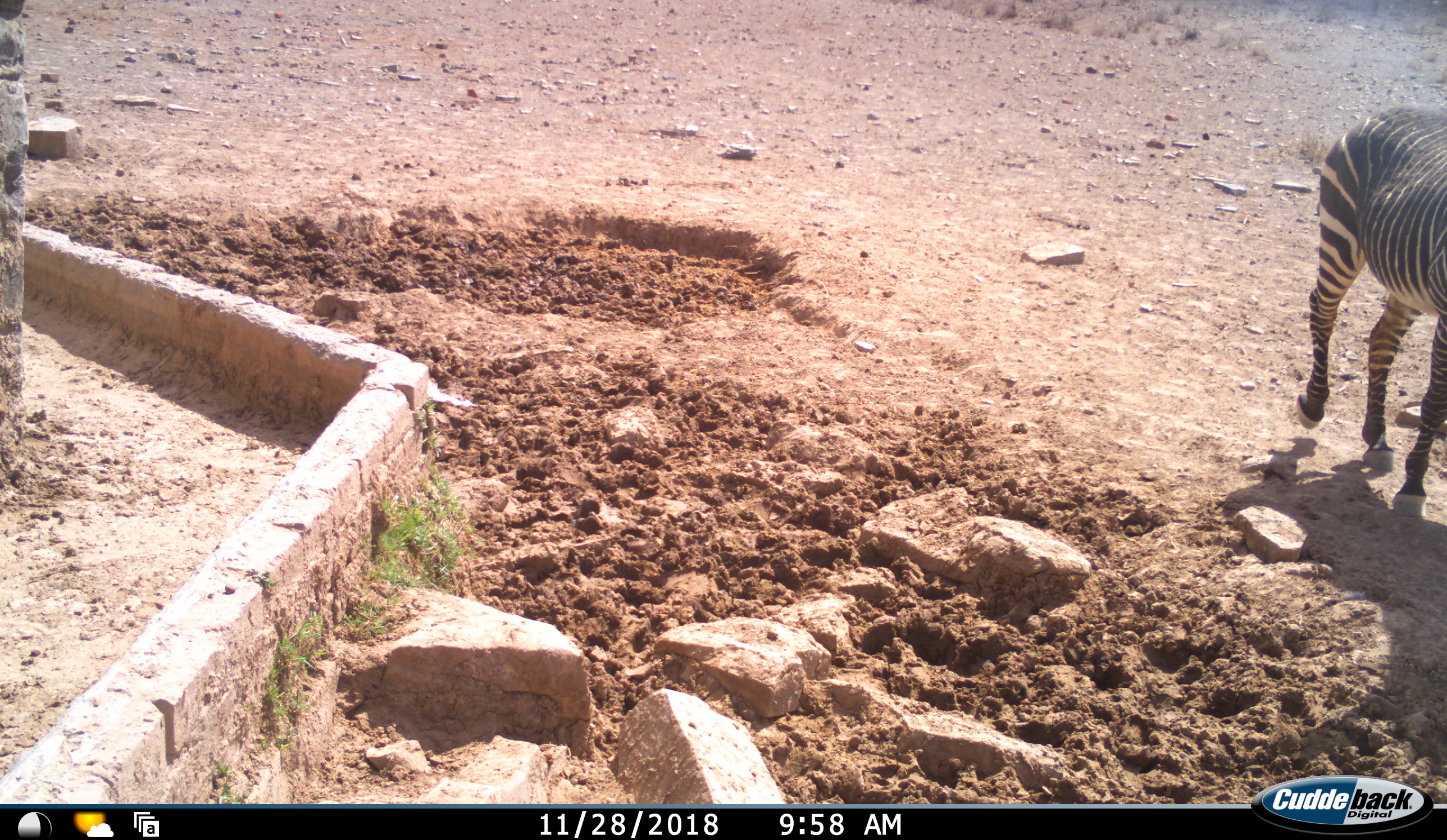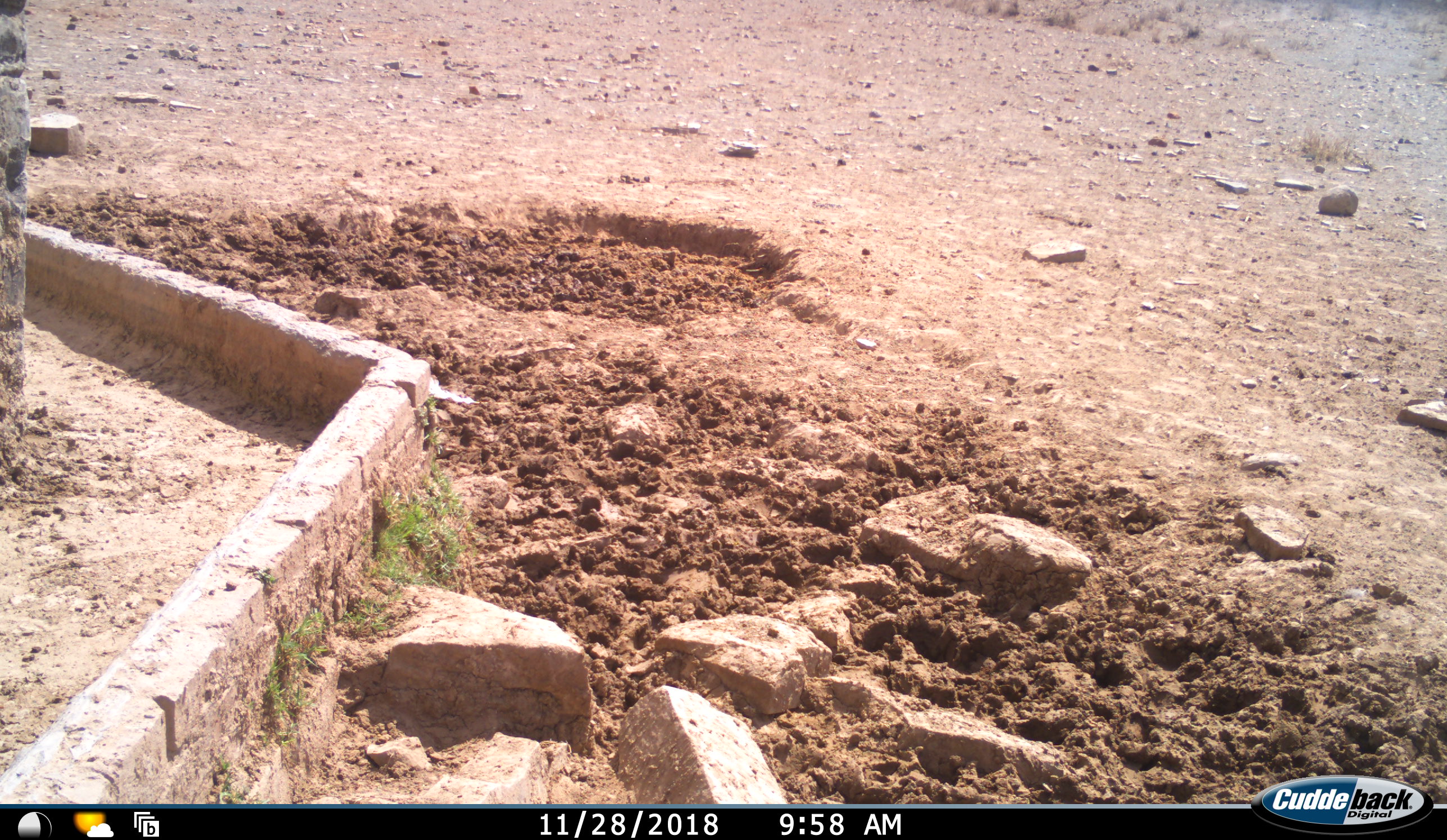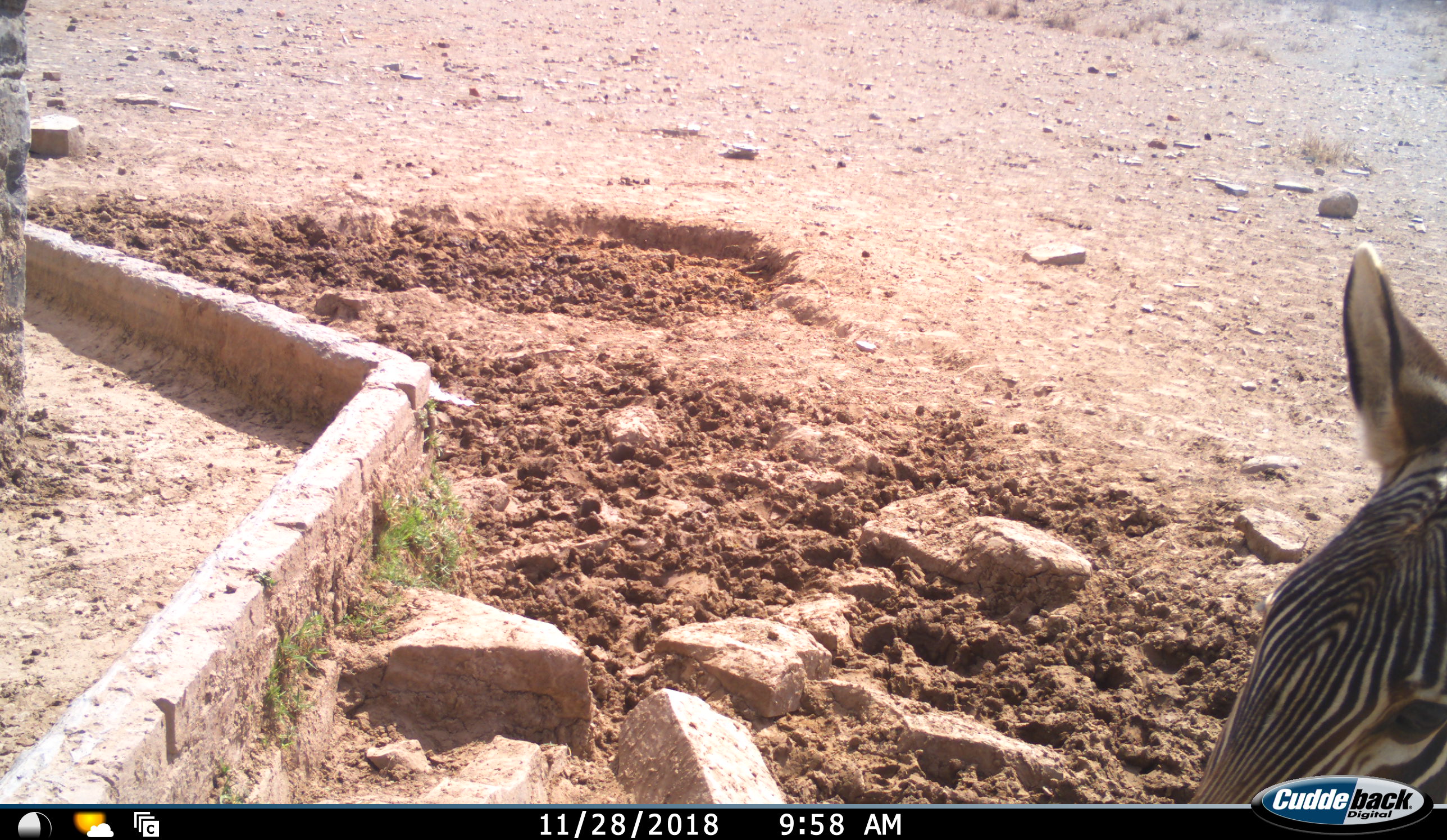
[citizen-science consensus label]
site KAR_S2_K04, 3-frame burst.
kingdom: Animalia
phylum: Chordata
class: Mammalia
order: Perissodactyla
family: Equidae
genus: Equus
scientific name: Equus zebra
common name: mountain zebra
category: zebramountain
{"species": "zebramountain (mountain zebra) (Equus zebra)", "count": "1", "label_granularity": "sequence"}